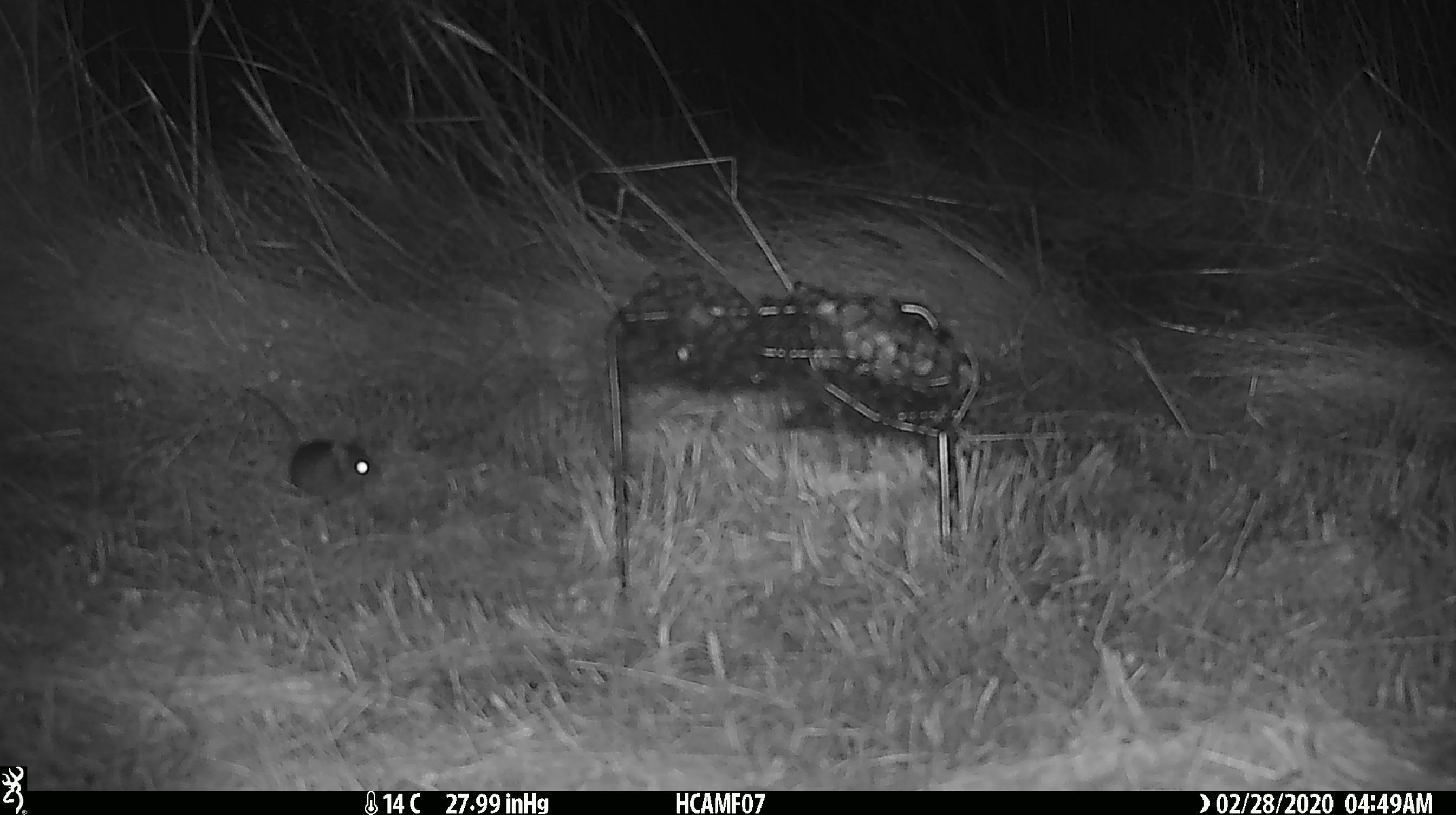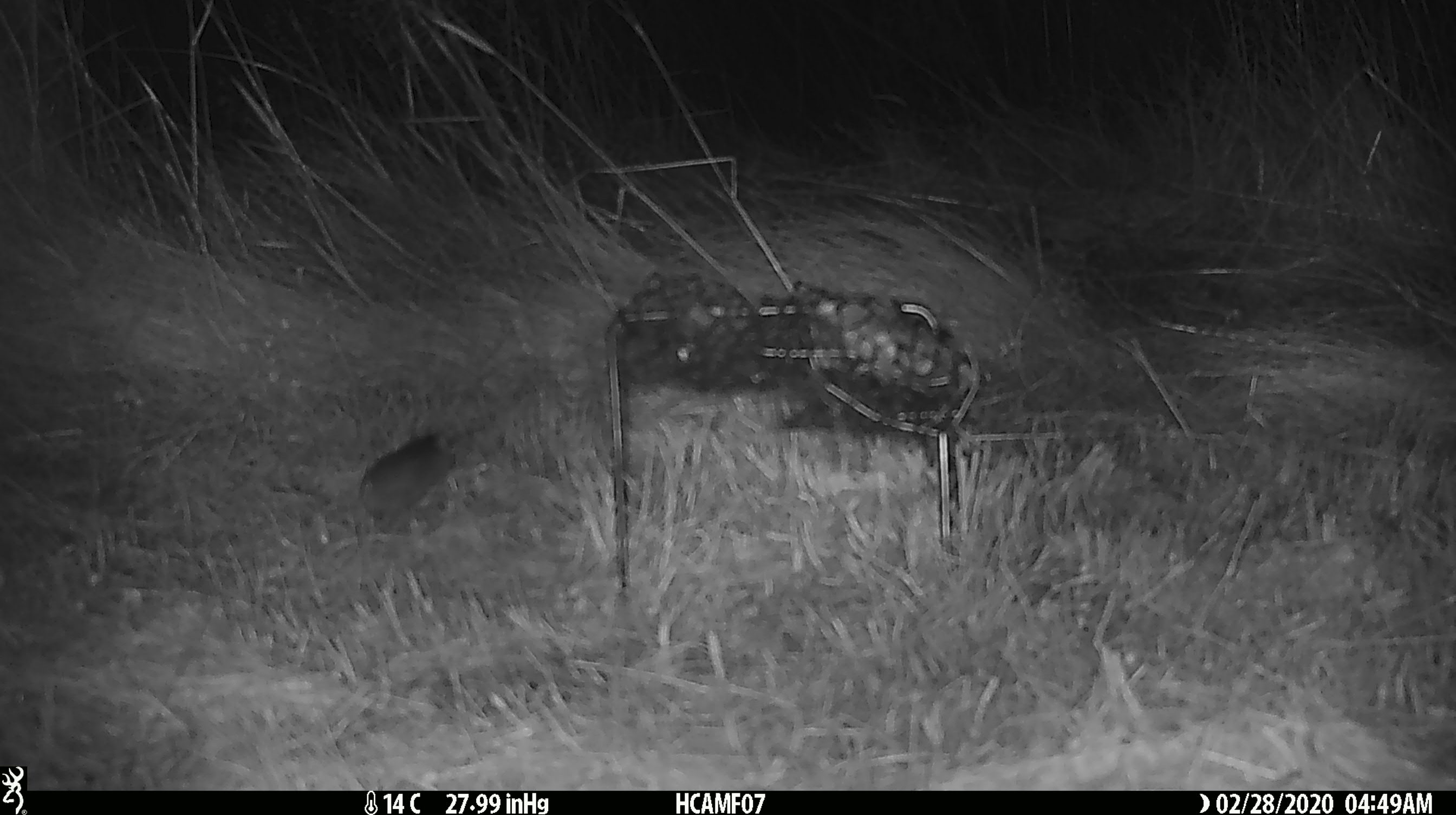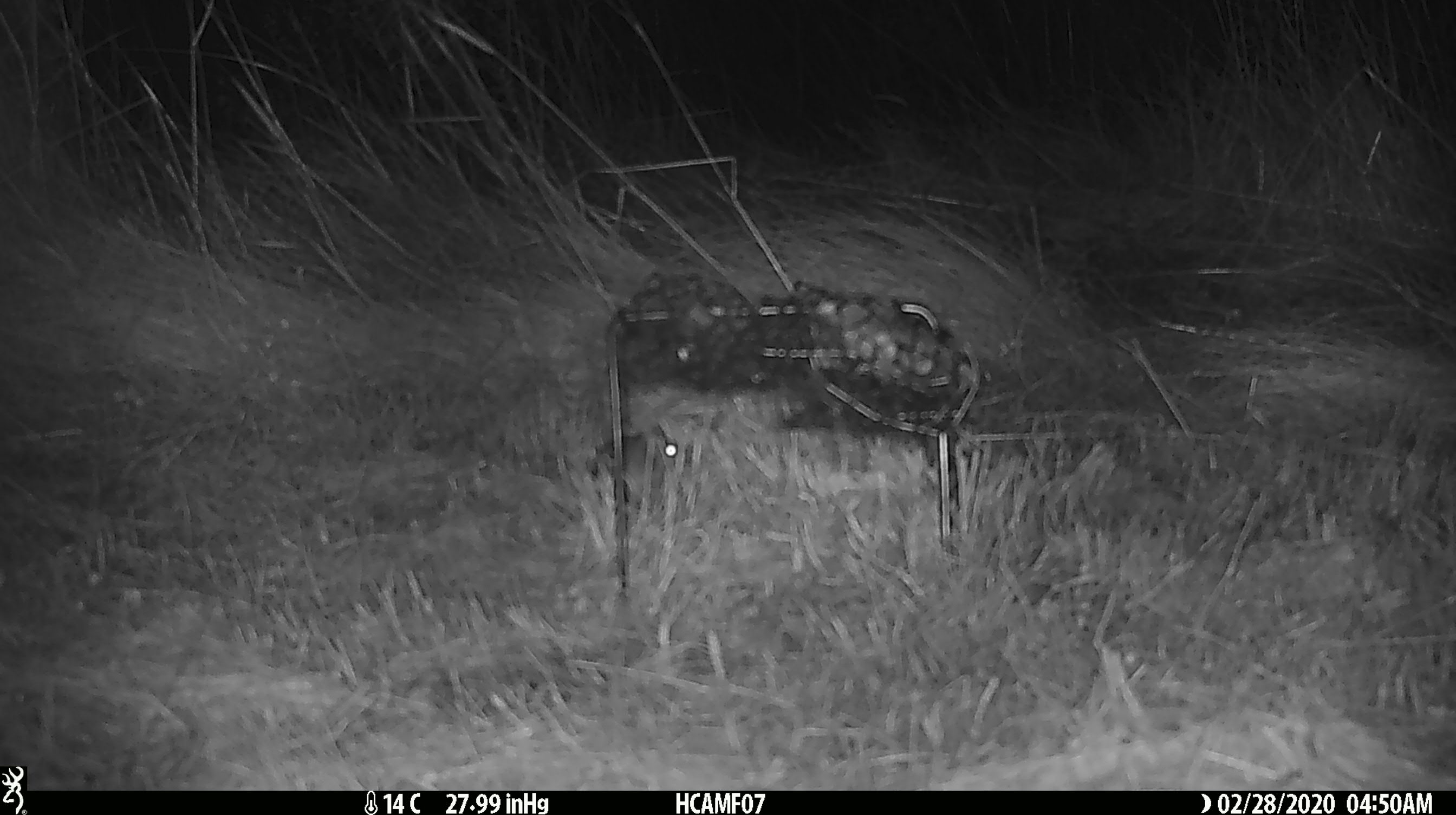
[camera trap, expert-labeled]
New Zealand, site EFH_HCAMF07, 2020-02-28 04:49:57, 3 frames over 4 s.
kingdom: Animalia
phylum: Chordata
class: Mammalia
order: Rodentia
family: Muridae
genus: Mus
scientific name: Mus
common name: mouse